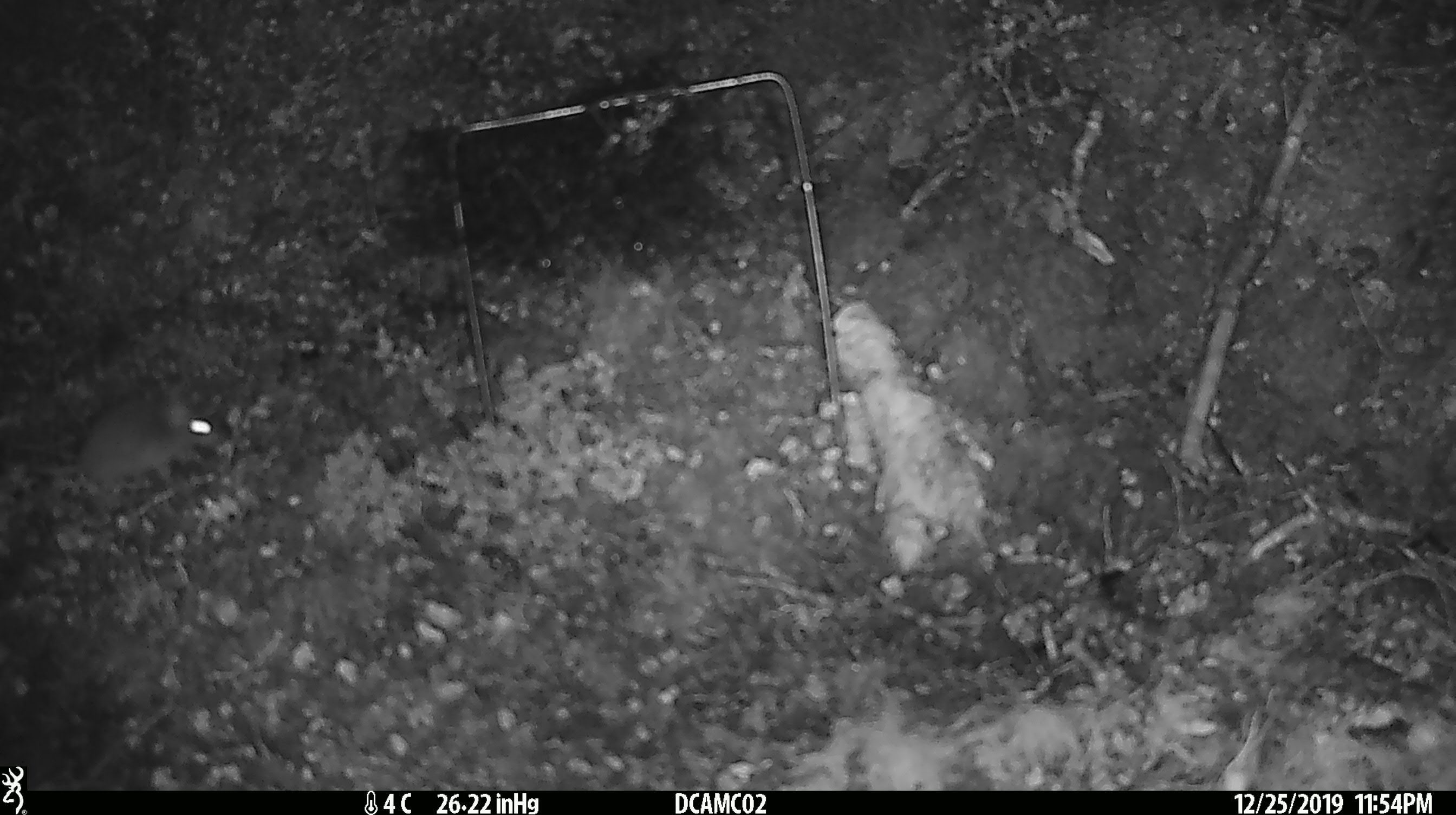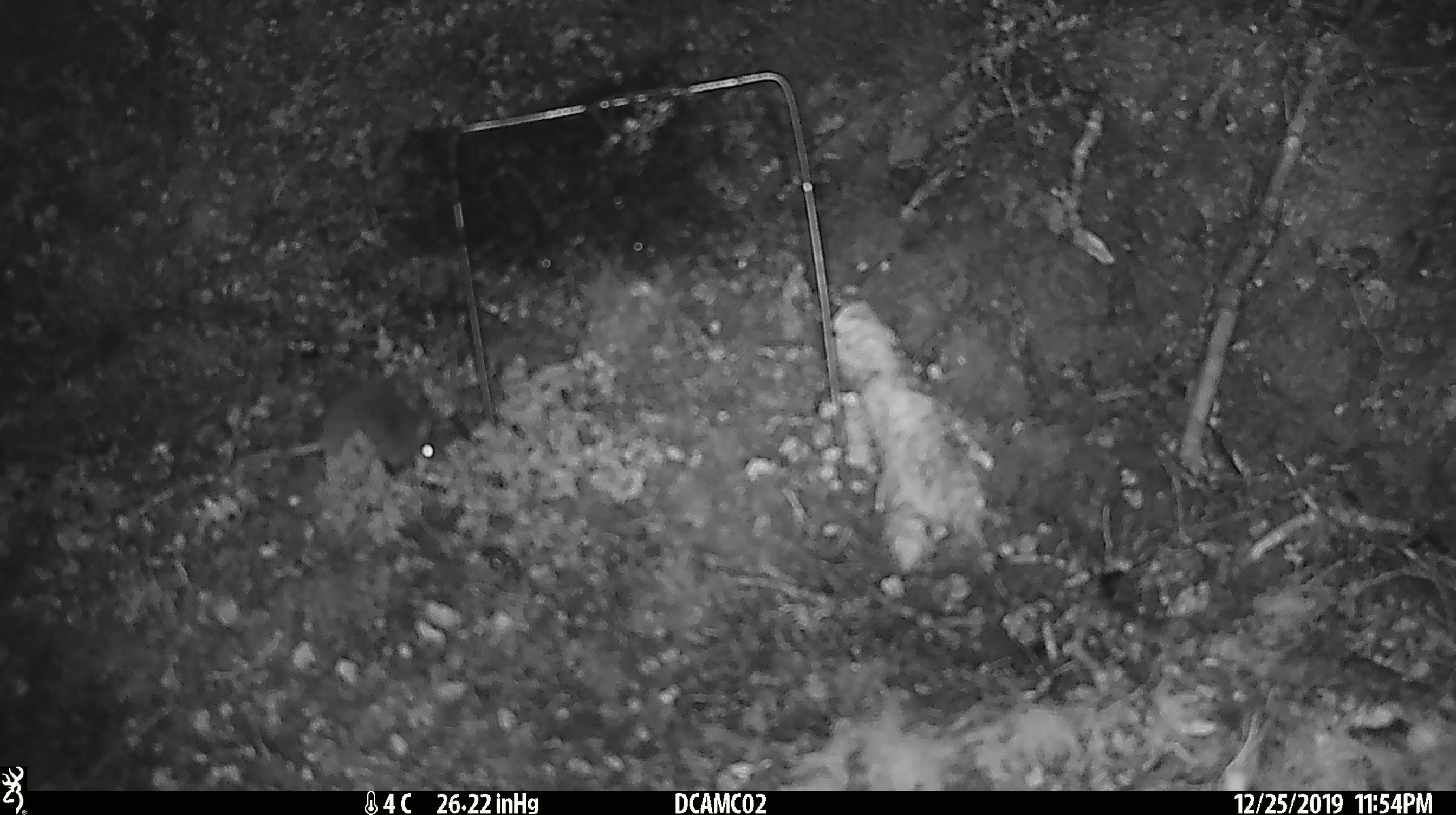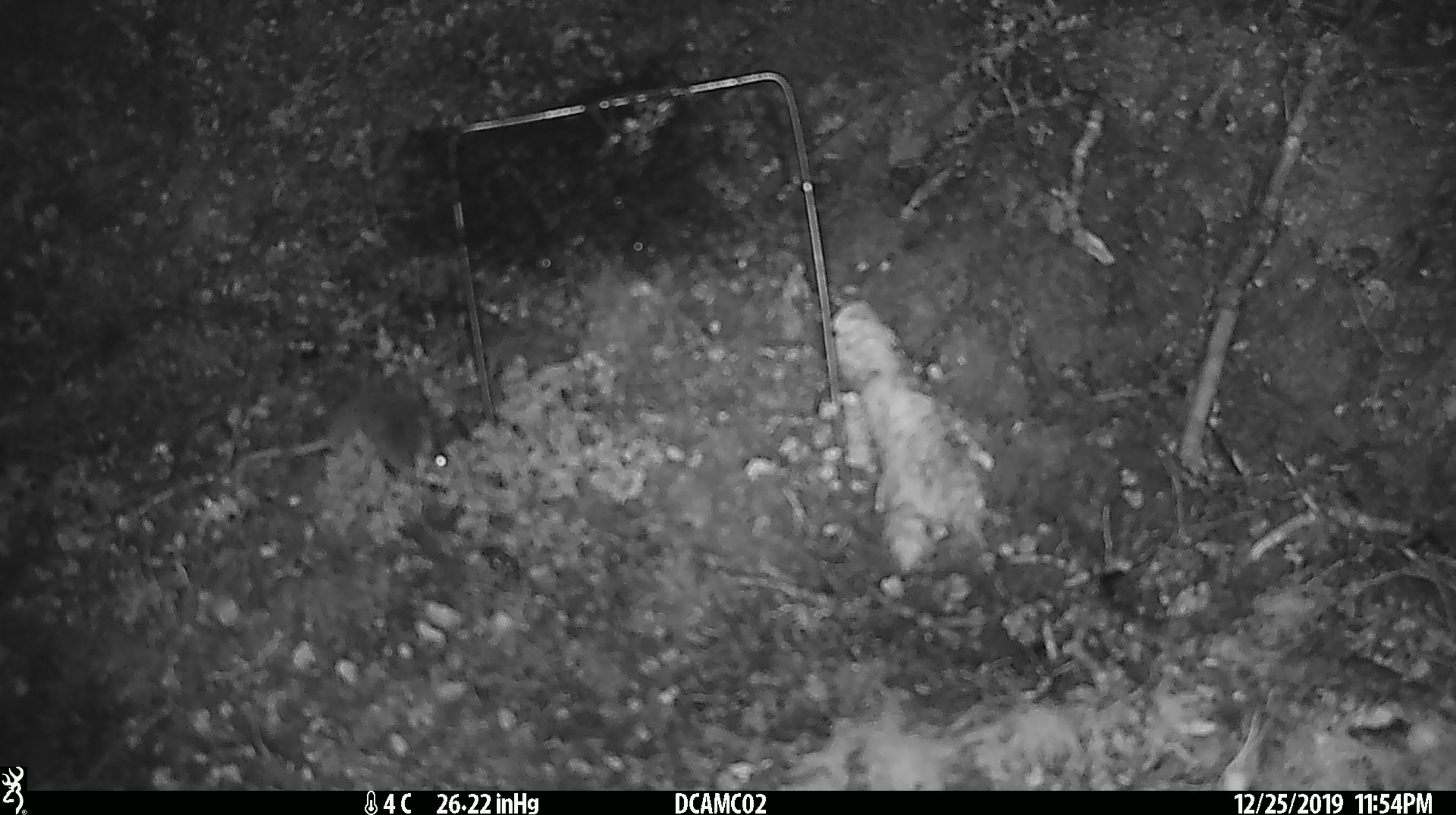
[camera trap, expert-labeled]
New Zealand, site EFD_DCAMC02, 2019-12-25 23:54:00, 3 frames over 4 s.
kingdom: Animalia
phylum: Chordata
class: Mammalia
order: Rodentia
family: Muridae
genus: Mus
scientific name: Mus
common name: mouse